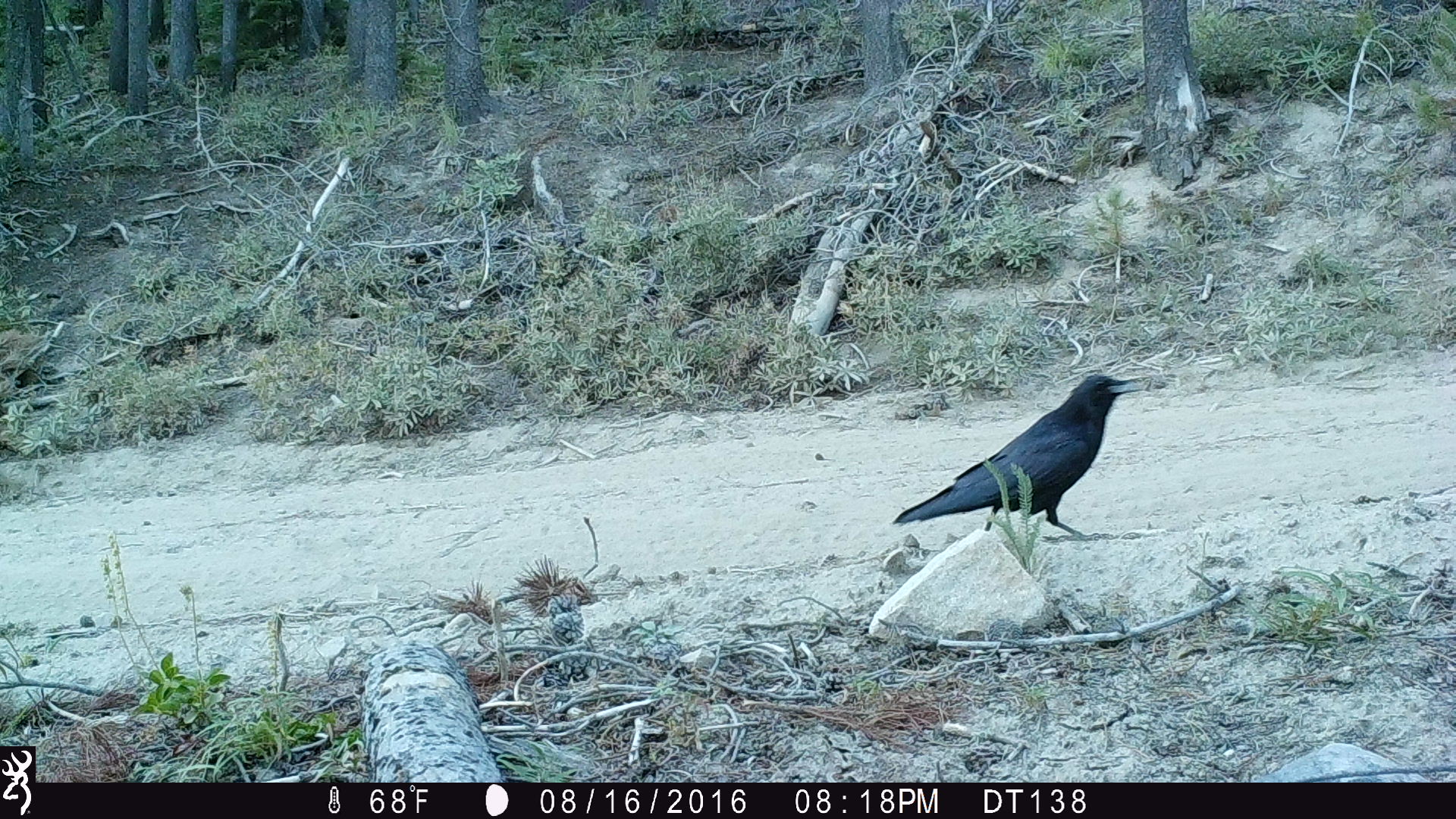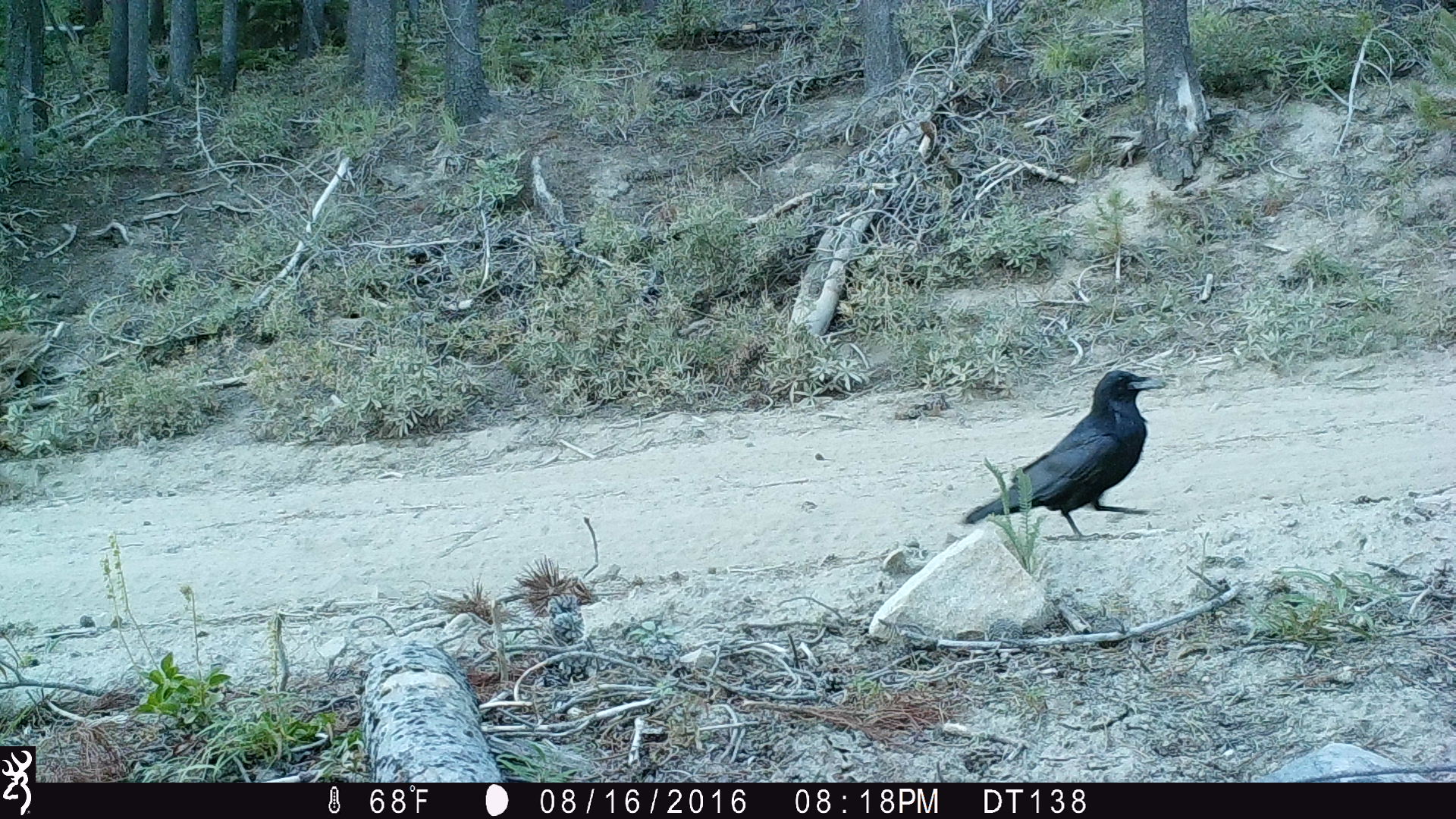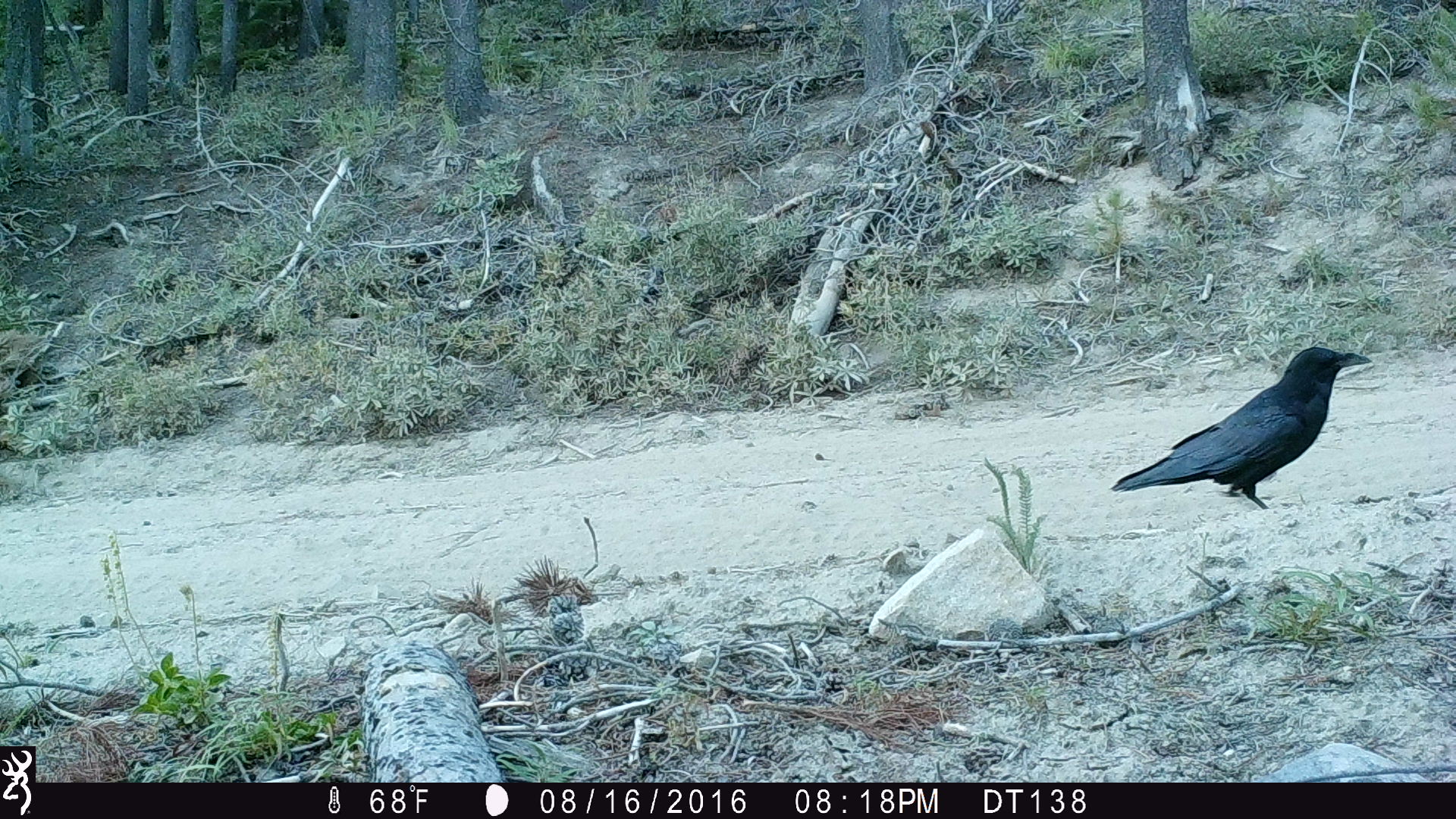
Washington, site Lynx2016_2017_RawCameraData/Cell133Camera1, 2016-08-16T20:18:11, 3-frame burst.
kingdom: Animalia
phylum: Chordata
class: Aves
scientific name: Aves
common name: birds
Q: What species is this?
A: Aves (birds).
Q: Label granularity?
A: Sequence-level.